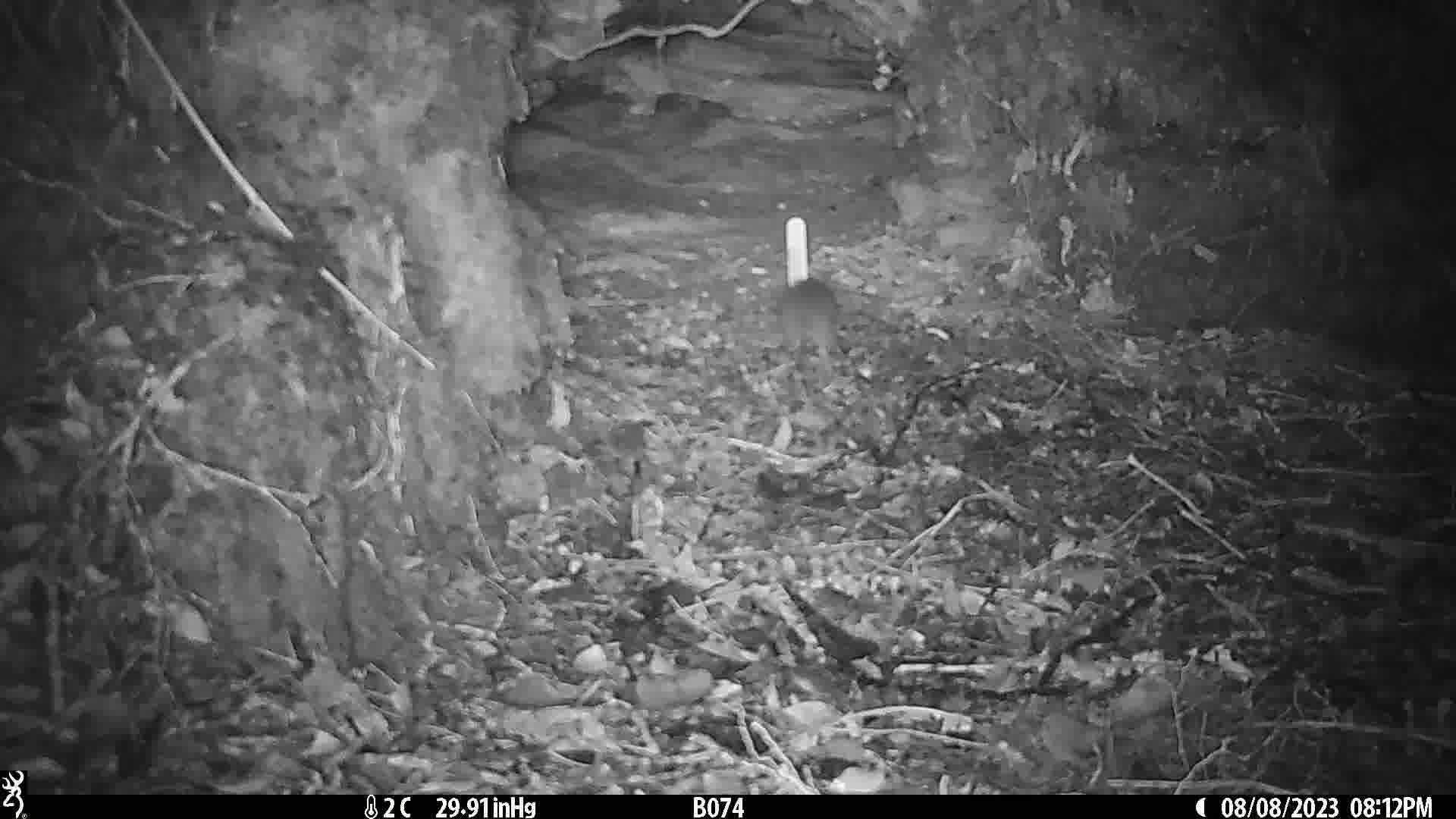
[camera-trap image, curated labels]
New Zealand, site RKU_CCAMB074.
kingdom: Animalia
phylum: Chordata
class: Mammalia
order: Rodentia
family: Muridae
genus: Rattus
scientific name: Rattus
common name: rat